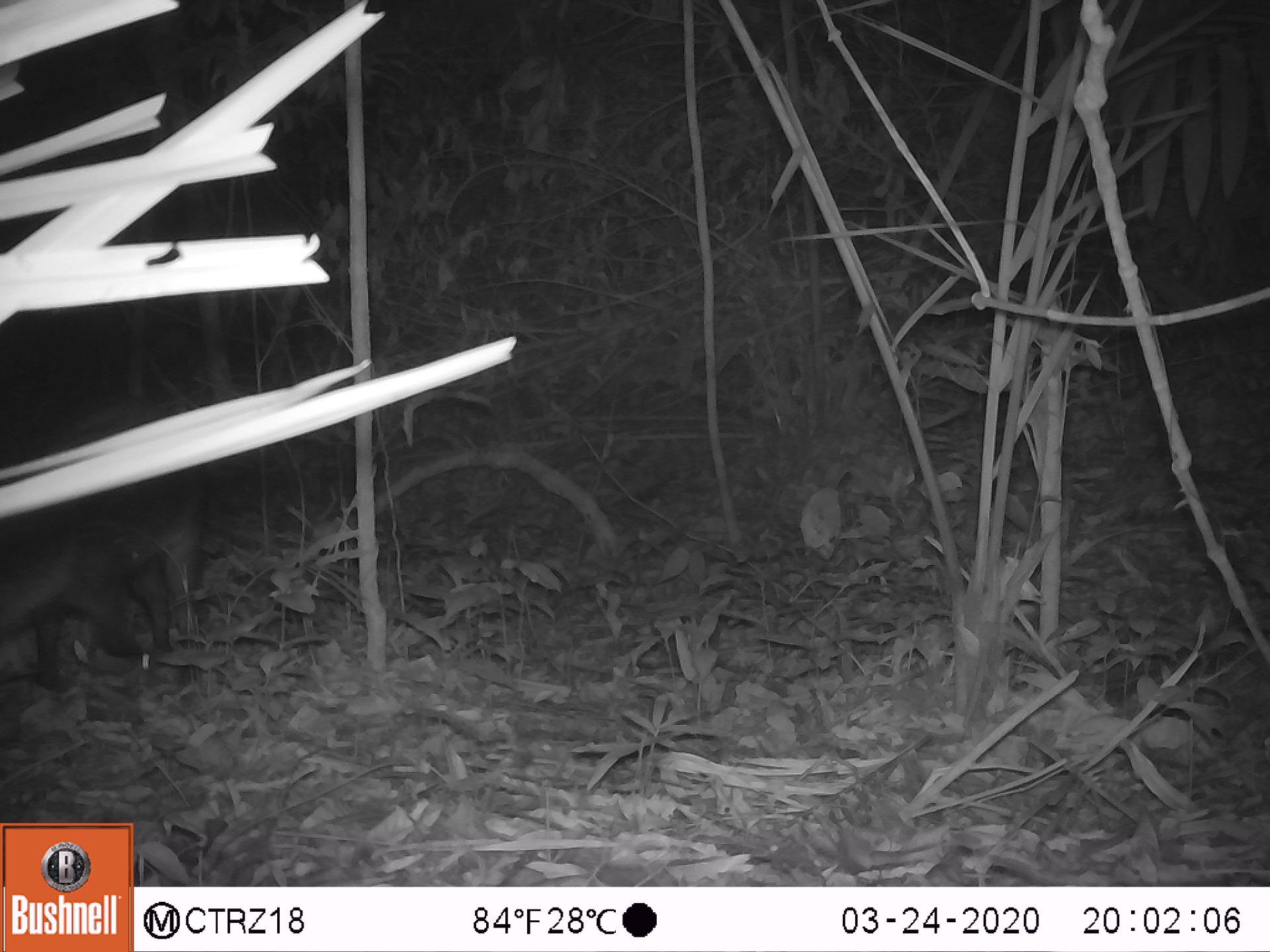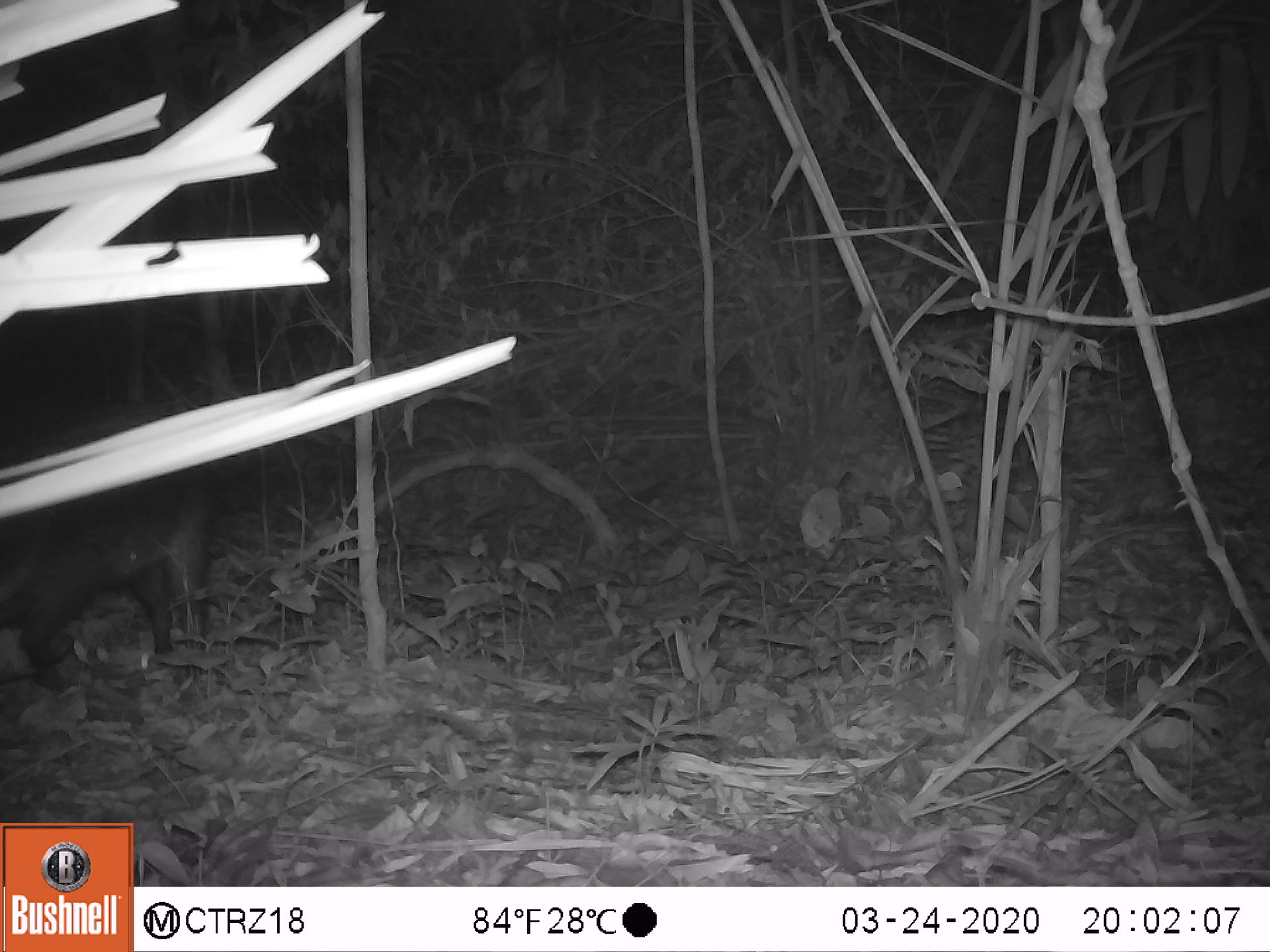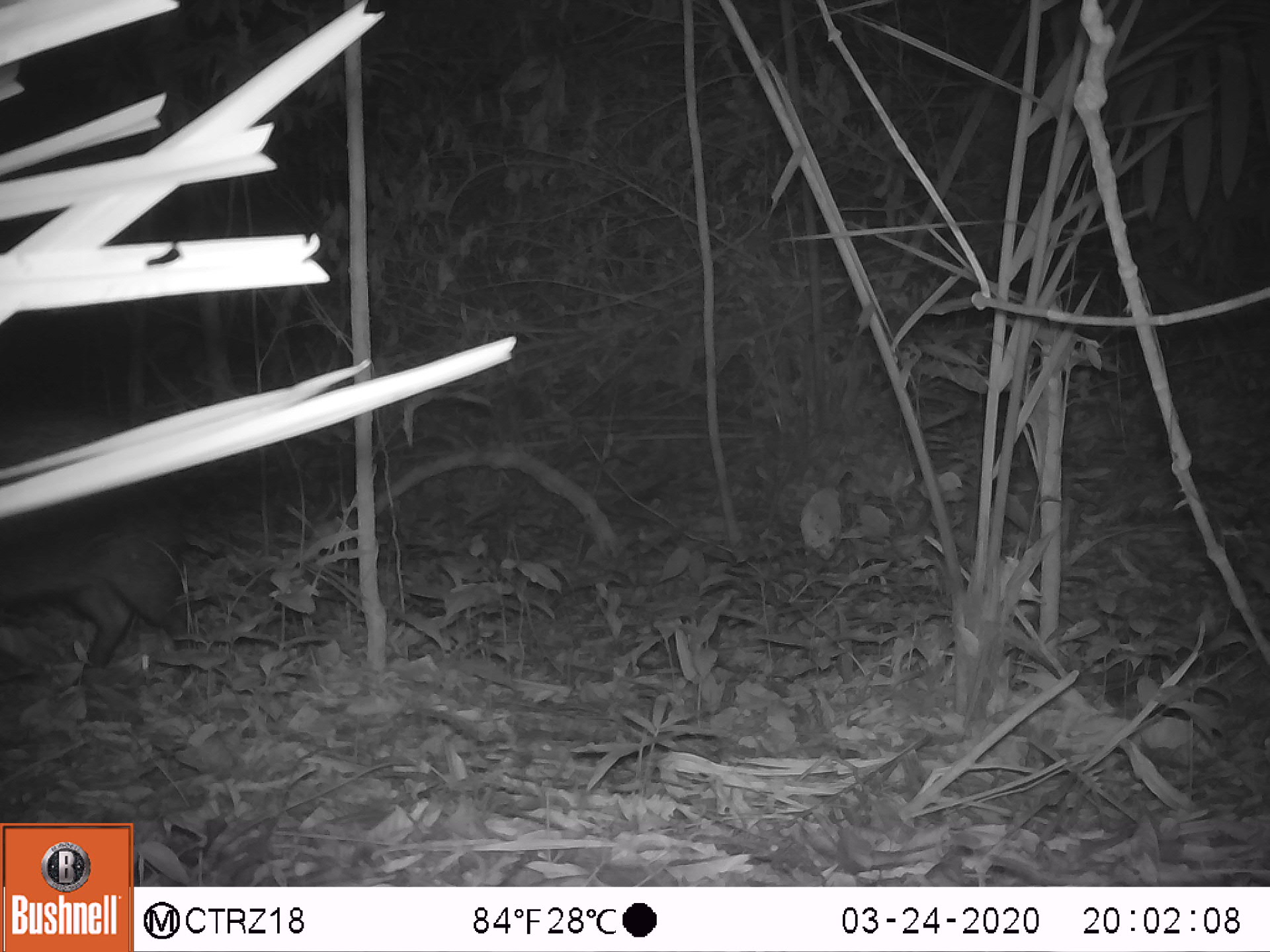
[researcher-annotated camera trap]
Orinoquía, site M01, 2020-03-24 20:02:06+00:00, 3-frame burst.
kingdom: Animalia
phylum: Chordata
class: Mammalia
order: Artiodactyla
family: Tayassuidae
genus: Pecari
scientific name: Pecari tajacu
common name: collared peccary